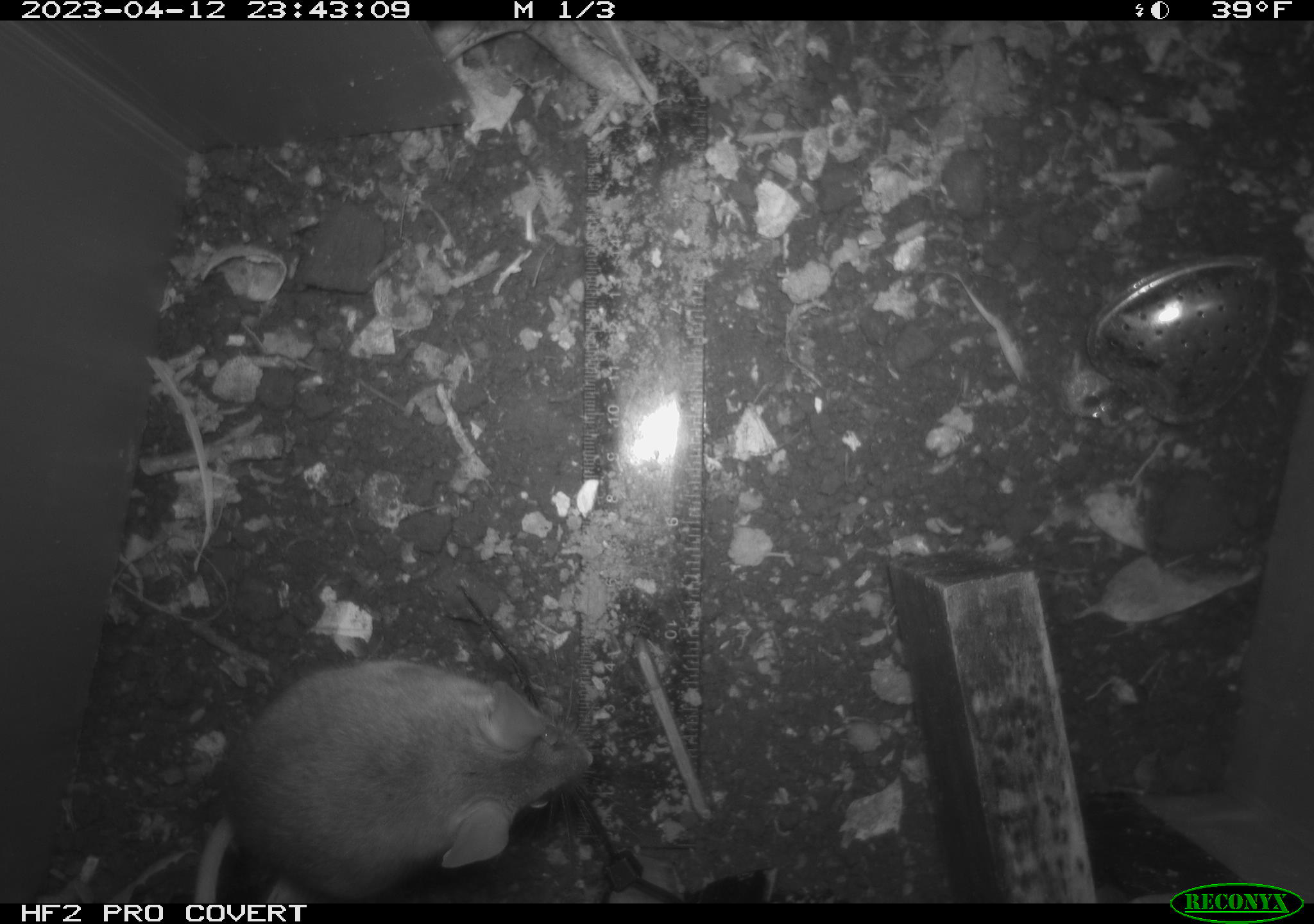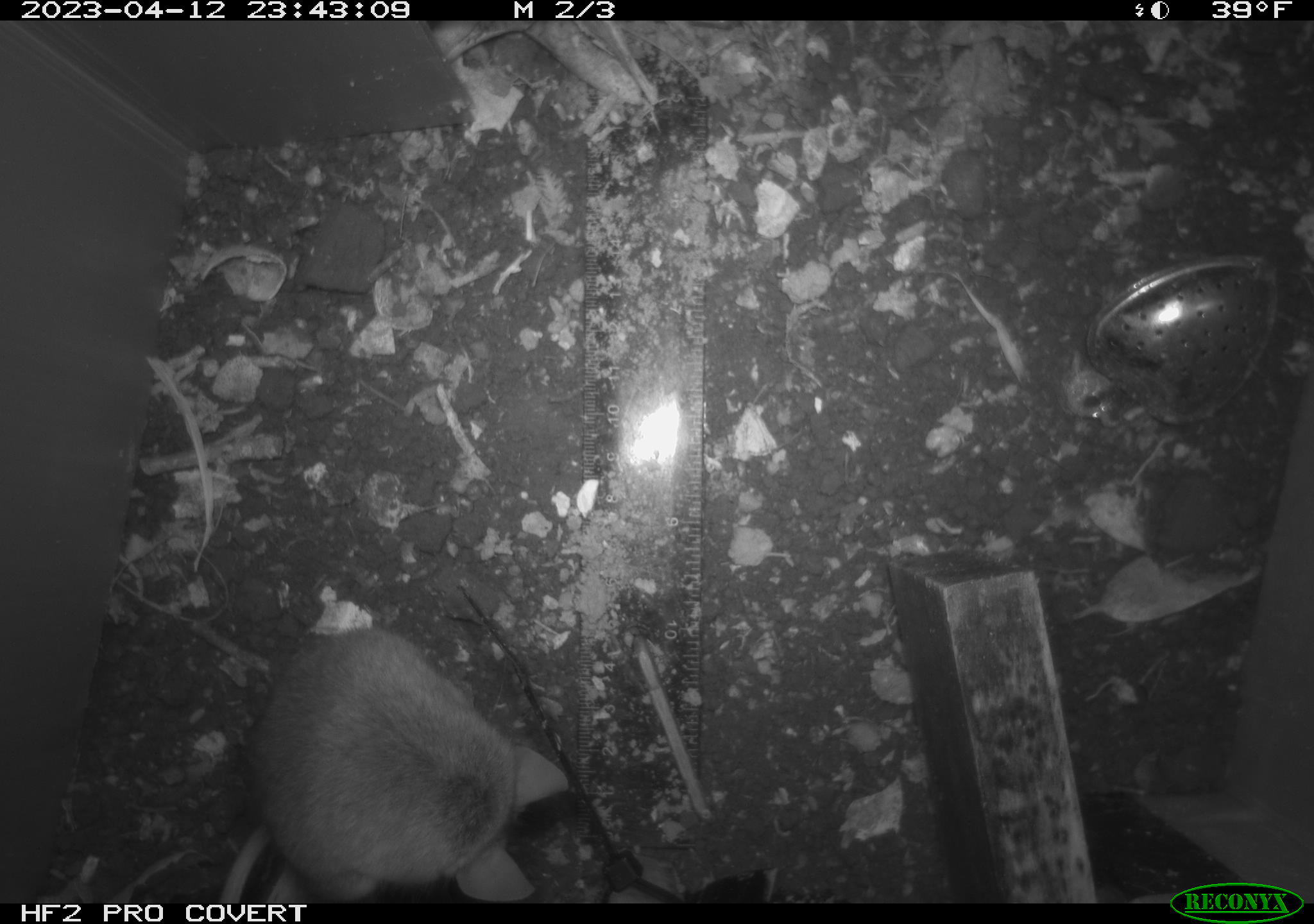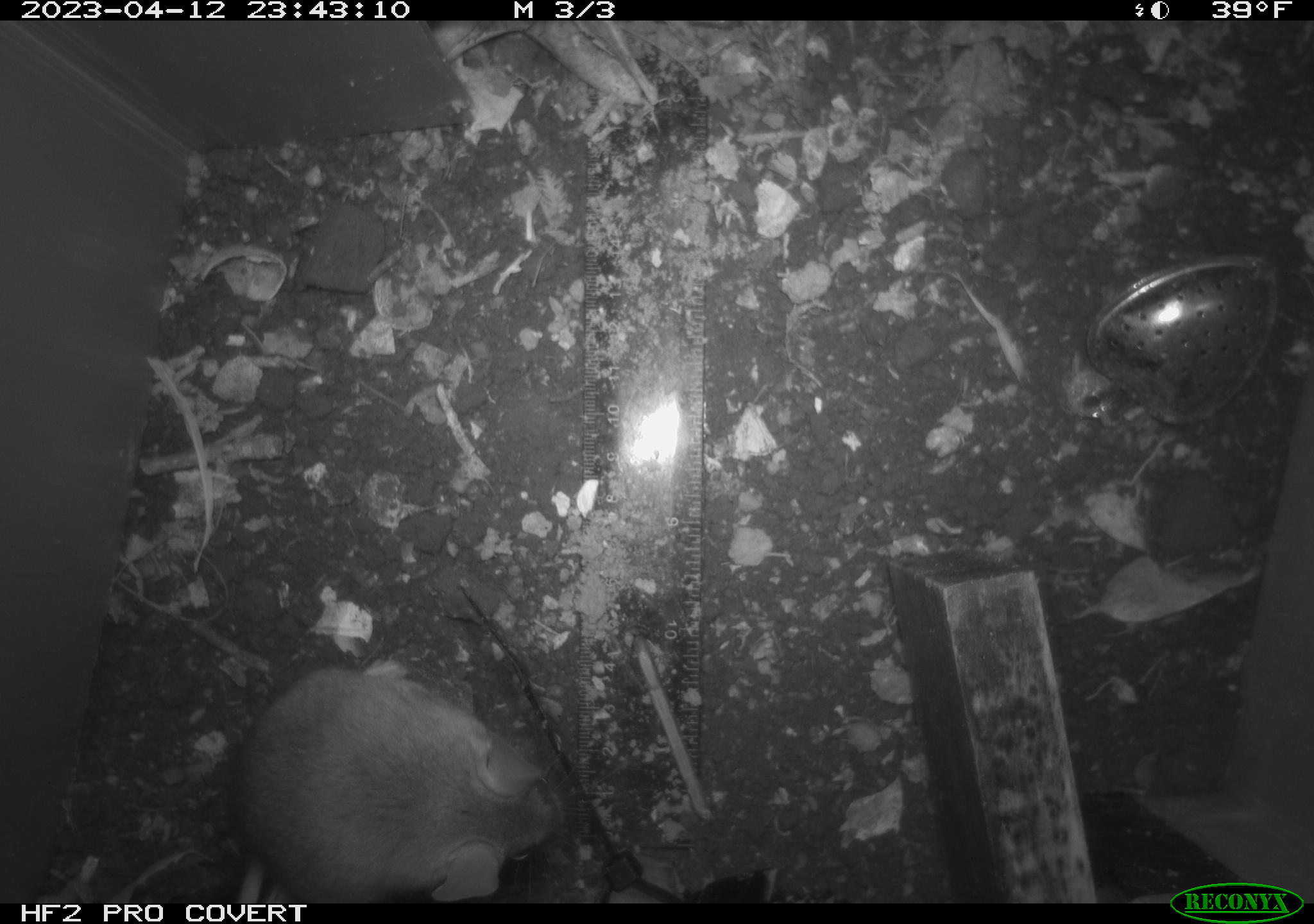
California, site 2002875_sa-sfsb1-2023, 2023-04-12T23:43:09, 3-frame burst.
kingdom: Animalia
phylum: Chordata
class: Mammalia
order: Rodentia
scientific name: Rodentia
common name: mouse species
Mouse species (Rodentia).